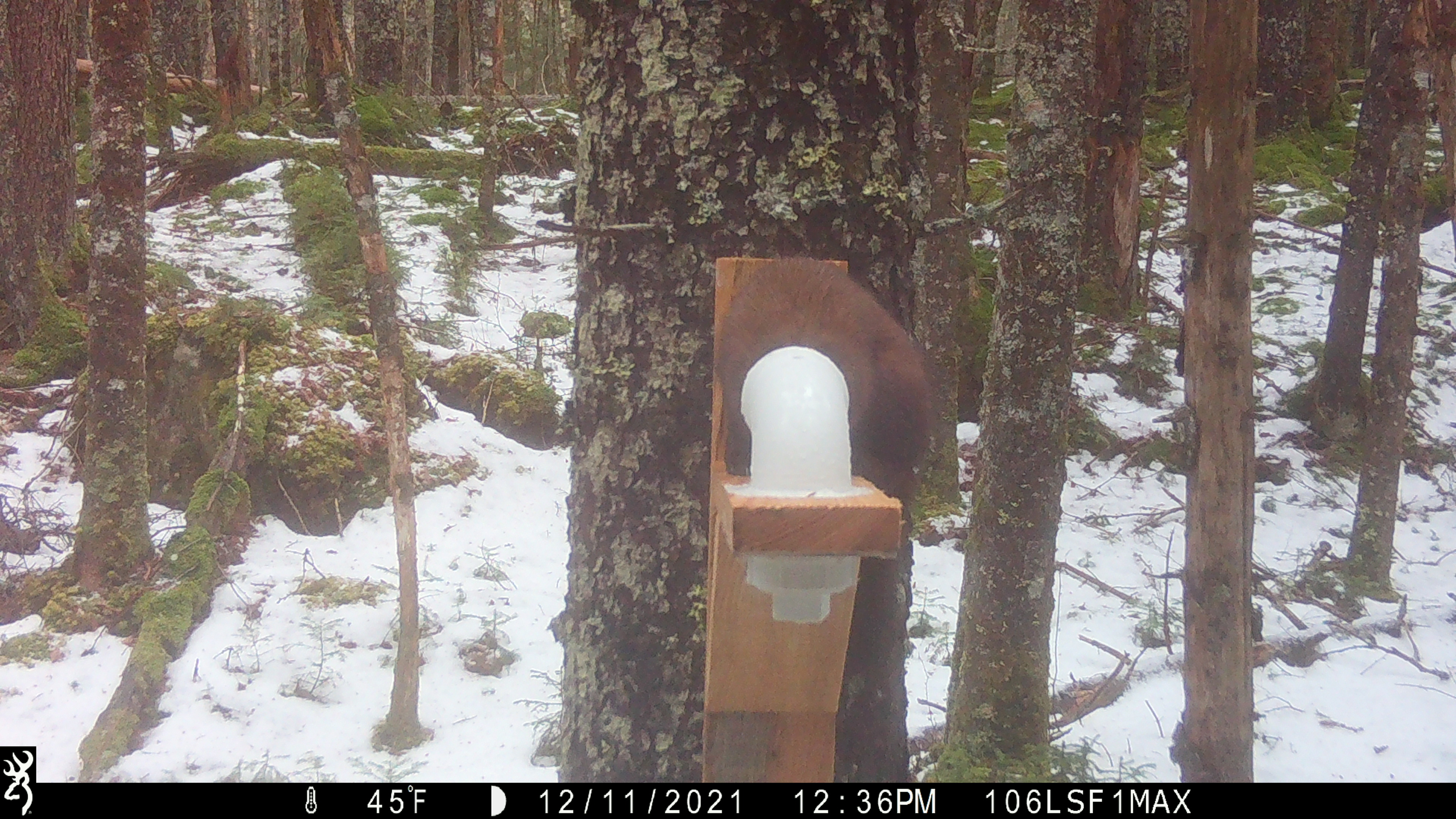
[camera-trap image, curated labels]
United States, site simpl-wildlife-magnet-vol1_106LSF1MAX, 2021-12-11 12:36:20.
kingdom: Animalia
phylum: Chordata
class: Mammalia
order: Carnivora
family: Mustelidae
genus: Martes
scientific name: Martes americana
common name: american marten